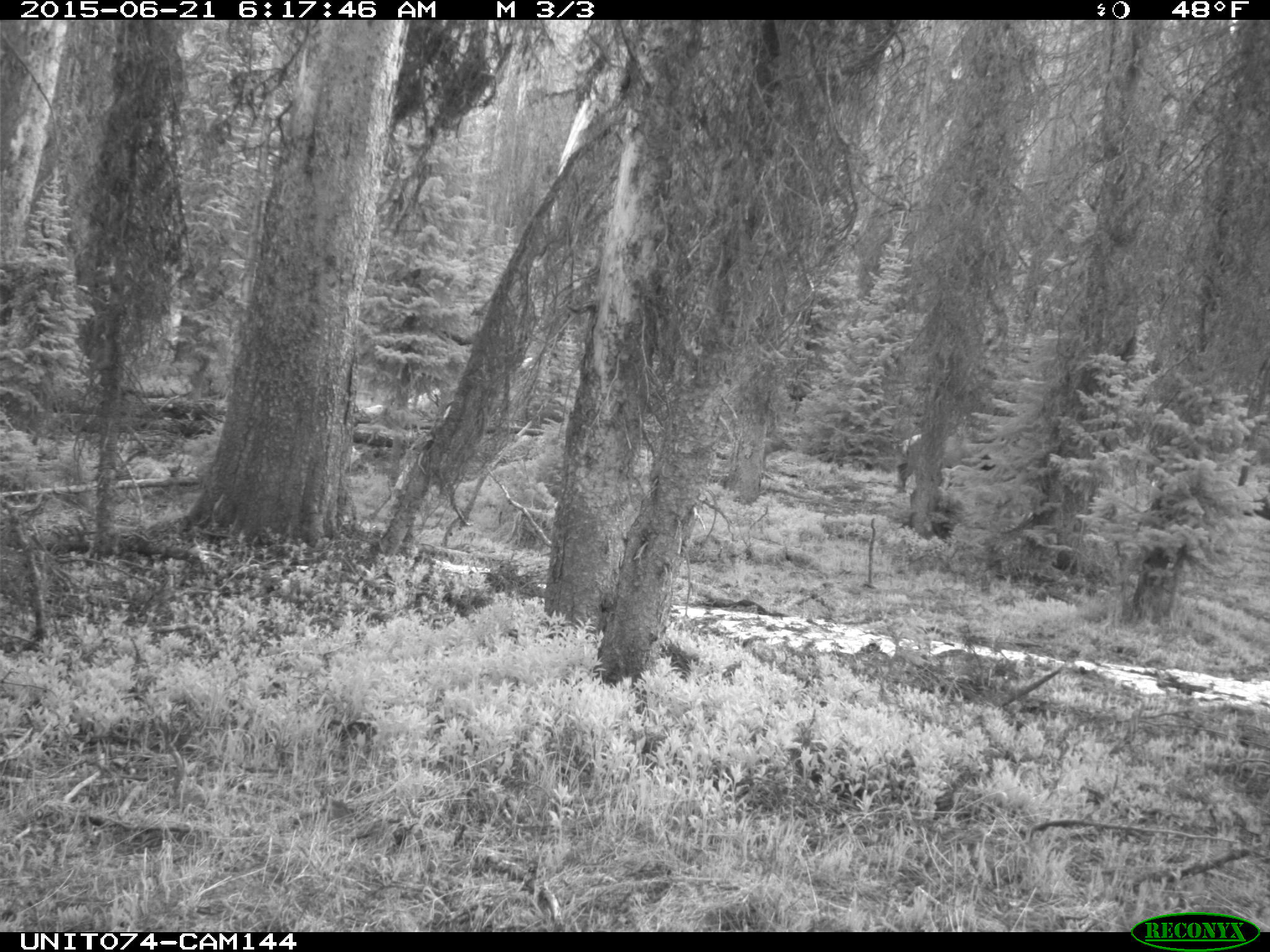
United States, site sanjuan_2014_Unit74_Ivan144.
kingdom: Animalia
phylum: Chordata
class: Mammalia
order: Artiodactyla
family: Cervidae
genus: Cervus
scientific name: Cervus elaphus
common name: red deer